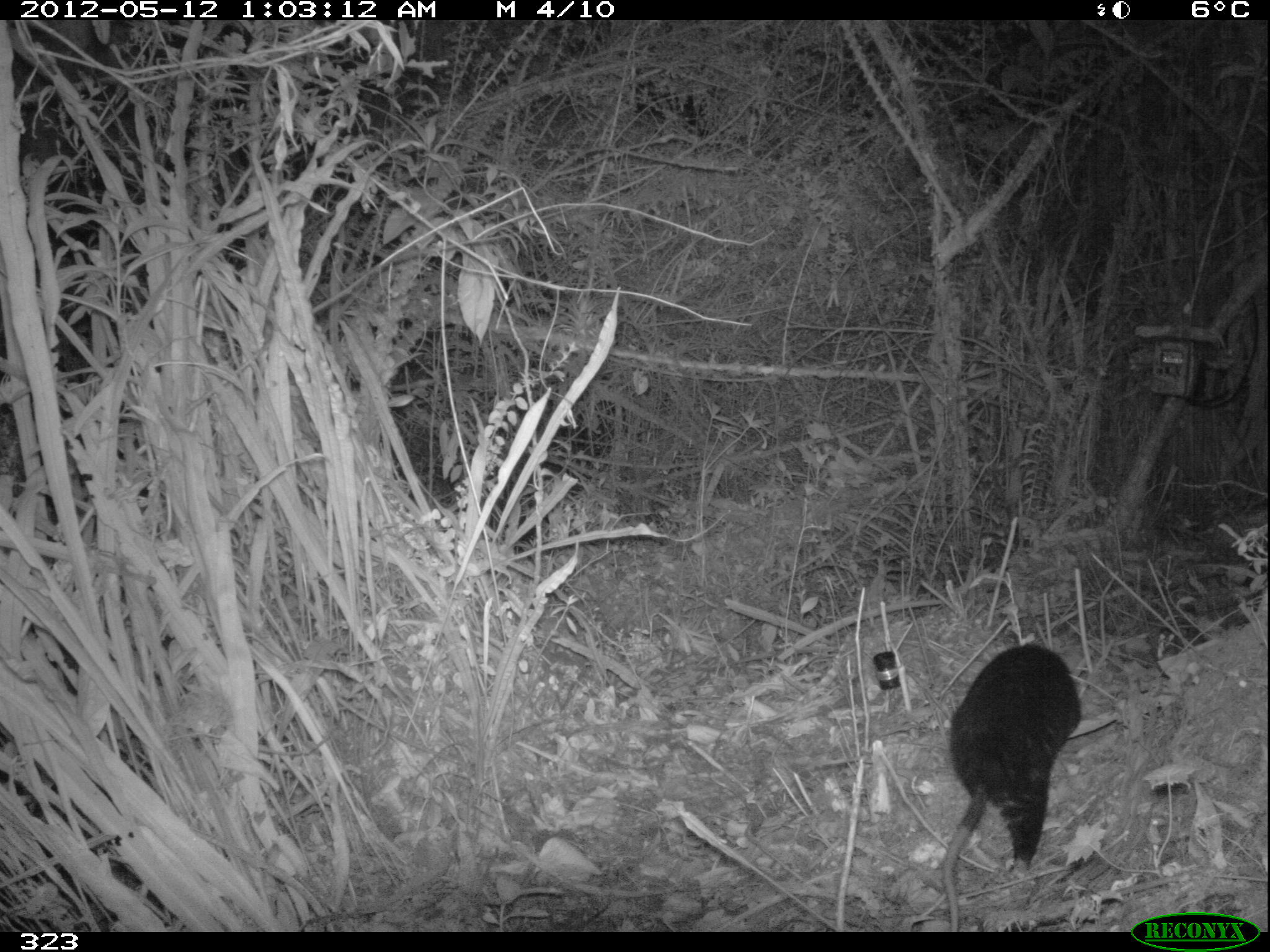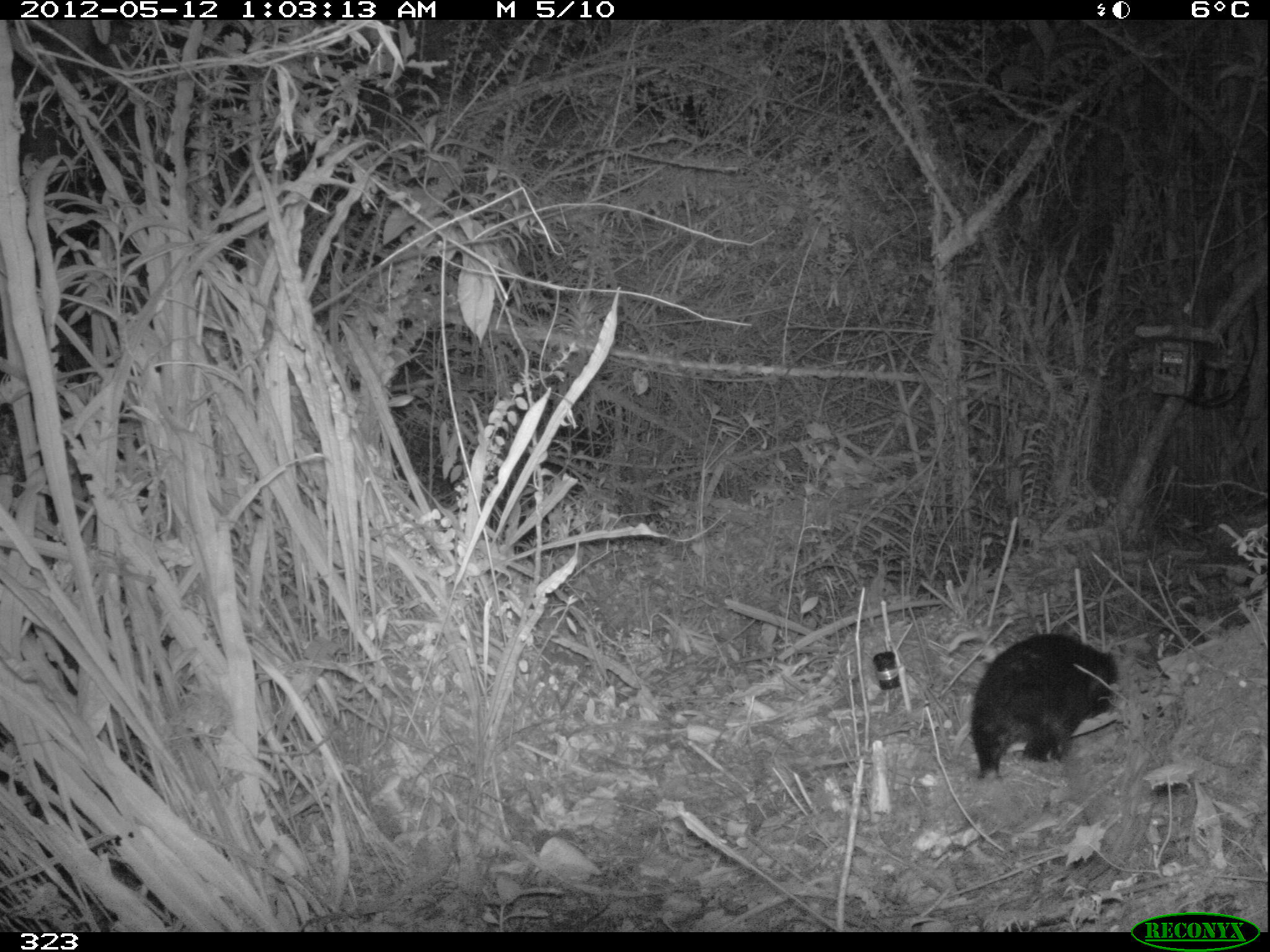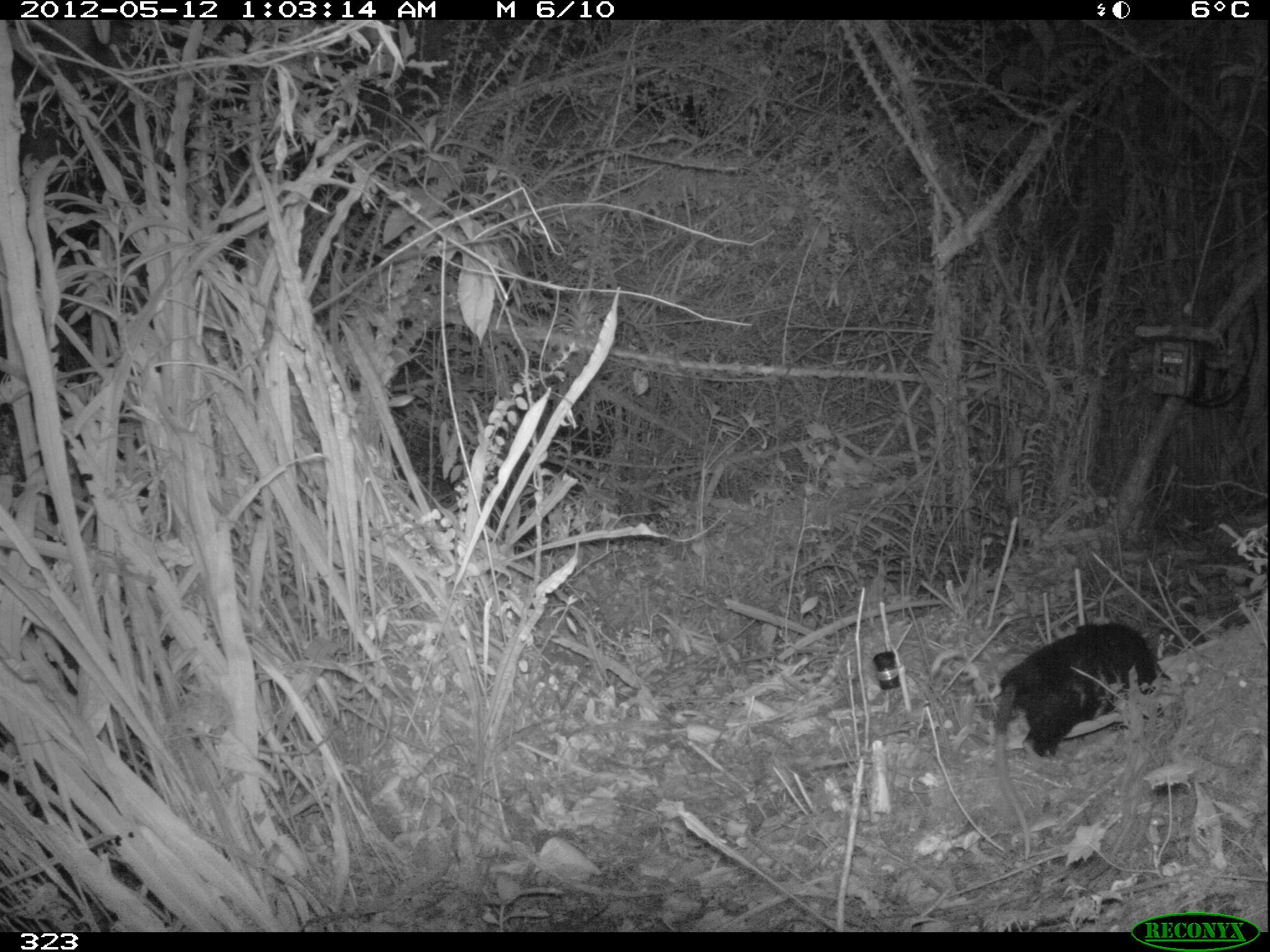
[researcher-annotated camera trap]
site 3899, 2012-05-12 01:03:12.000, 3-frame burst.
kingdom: Animalia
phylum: Chordata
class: Mammalia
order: Didelphimorphia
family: Didelphidae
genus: Didelphis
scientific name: Didelphis pernigra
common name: andean white-eared opossum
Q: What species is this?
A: Didelphis pernigra (andean white-eared opossum).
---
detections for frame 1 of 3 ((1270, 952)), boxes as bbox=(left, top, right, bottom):
didelphis pernigra: bbox=(943, 643, 1081, 932)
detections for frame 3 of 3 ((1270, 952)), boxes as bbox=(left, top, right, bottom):
didelphis pernigra: bbox=(991, 623, 1170, 860)